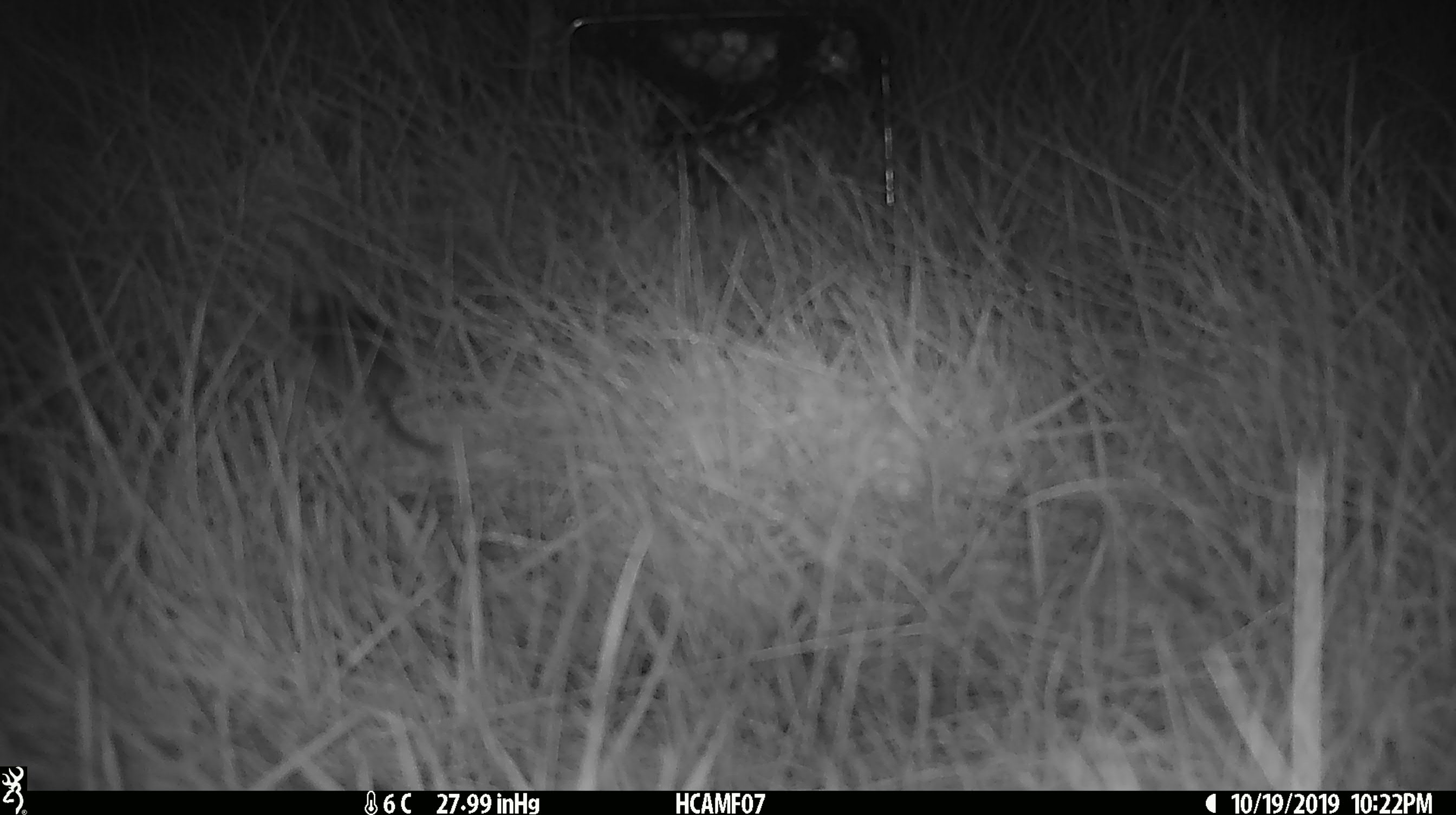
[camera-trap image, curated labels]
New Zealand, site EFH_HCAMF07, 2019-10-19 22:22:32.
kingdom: Animalia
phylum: Chordata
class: Mammalia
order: Rodentia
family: Muridae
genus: Mus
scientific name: Mus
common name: mouse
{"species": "mouse (Mus)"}